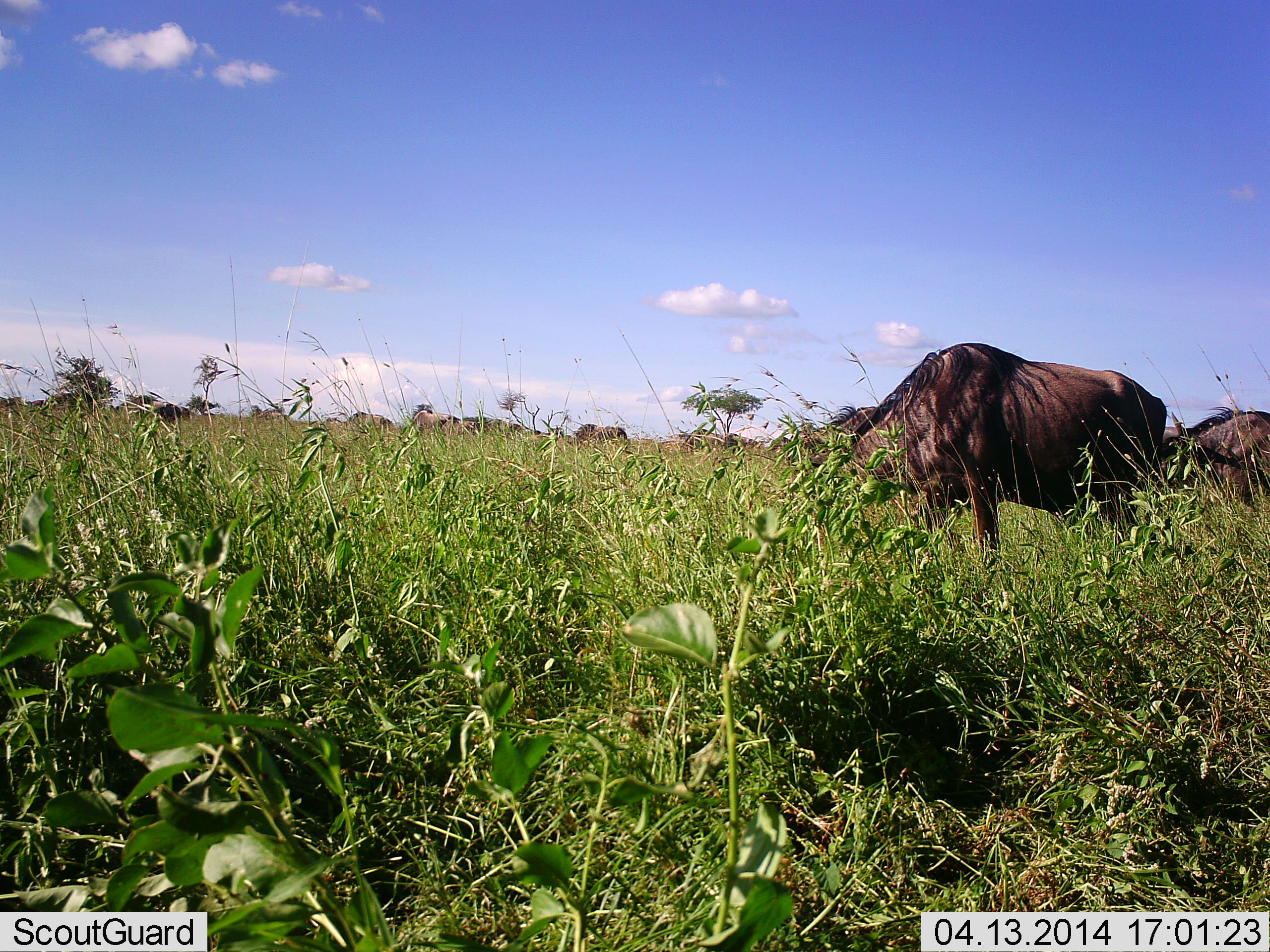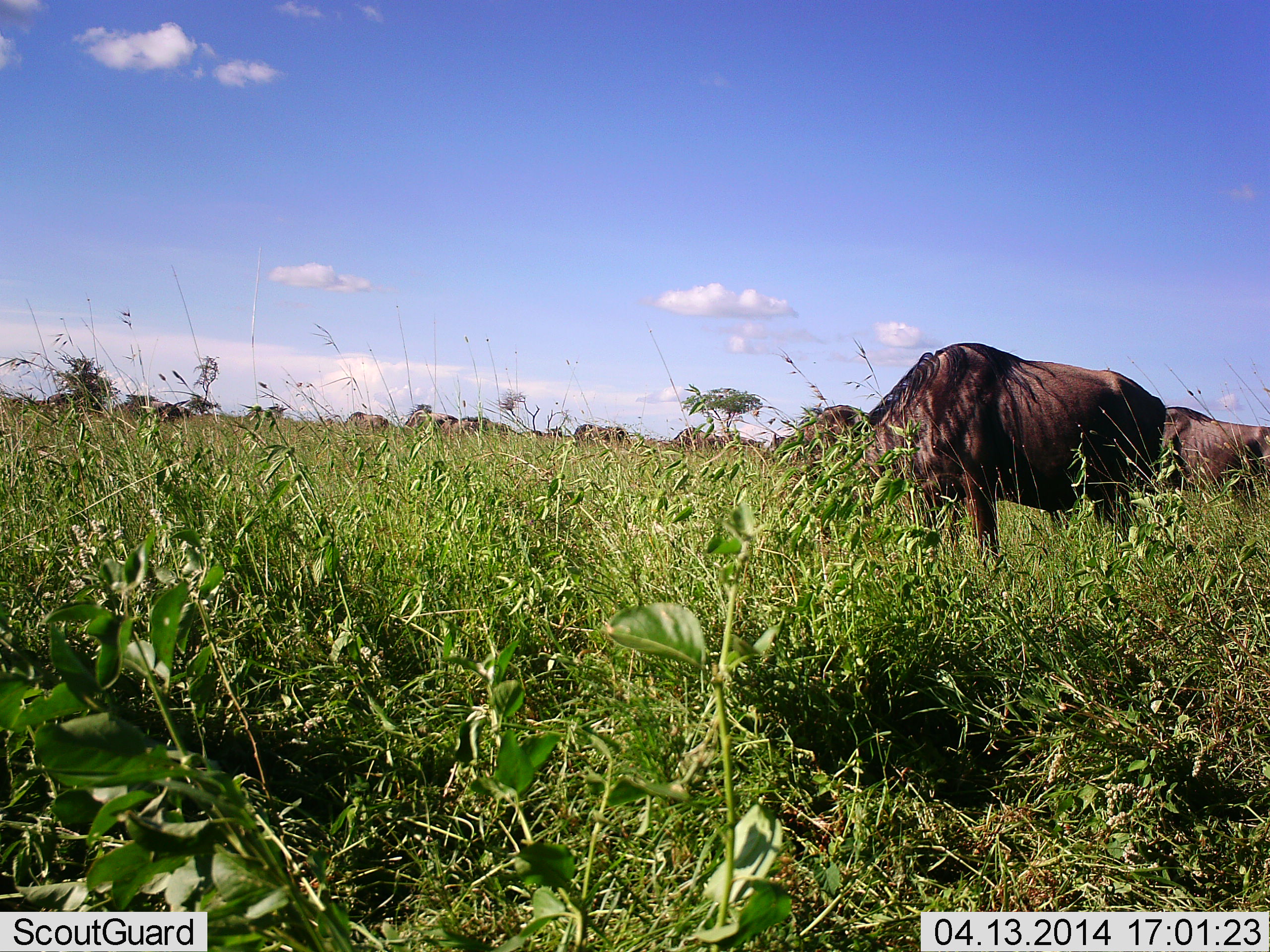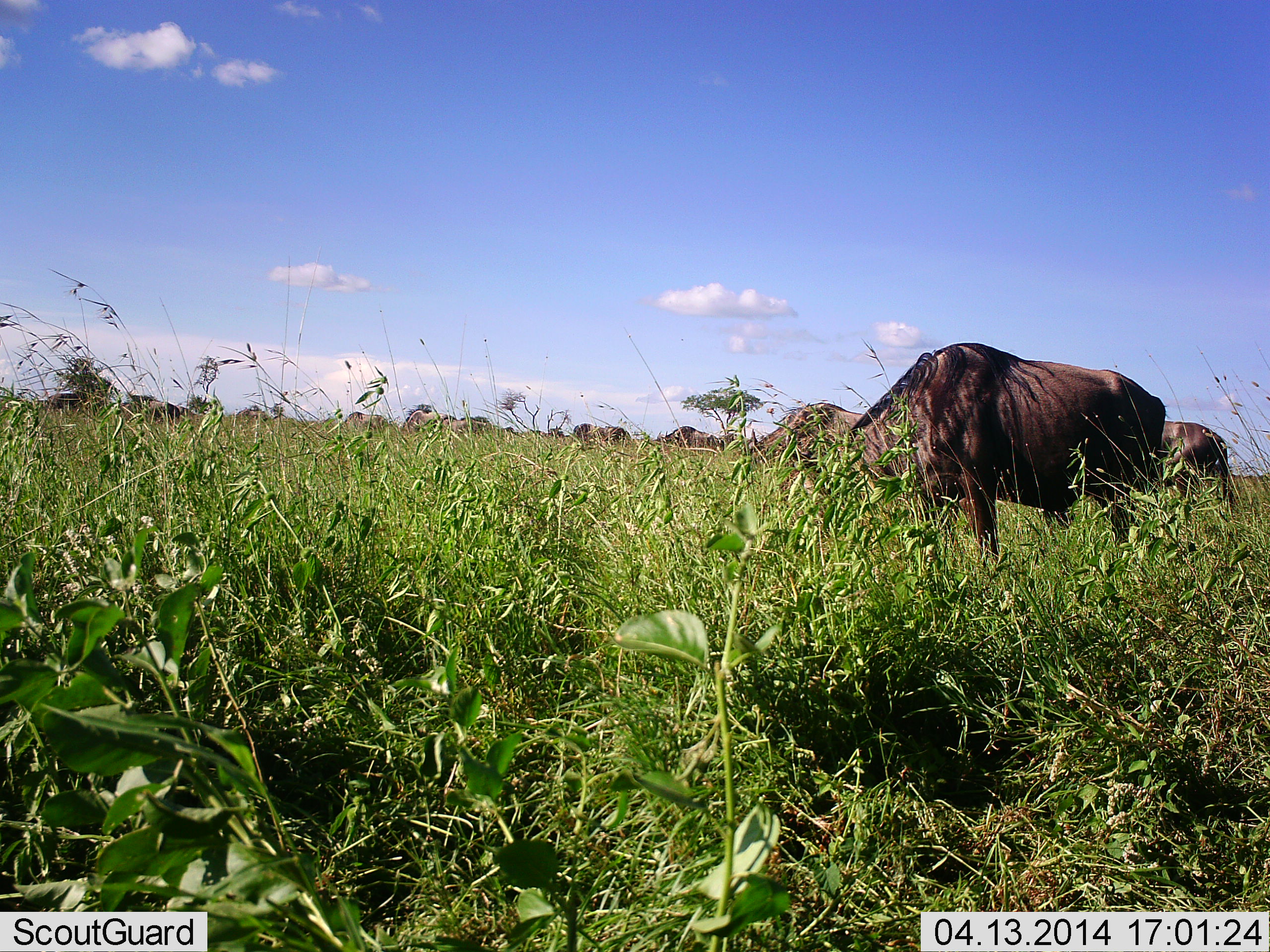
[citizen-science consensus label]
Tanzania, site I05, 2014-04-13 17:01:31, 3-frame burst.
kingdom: Animalia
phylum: Chordata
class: Mammalia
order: Artiodactyla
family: Bovidae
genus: Connochaetes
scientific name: Connochaetes taurinus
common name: blue wildebeest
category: wildebeest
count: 10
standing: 50%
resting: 10%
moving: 30%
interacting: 0%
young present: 0%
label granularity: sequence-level